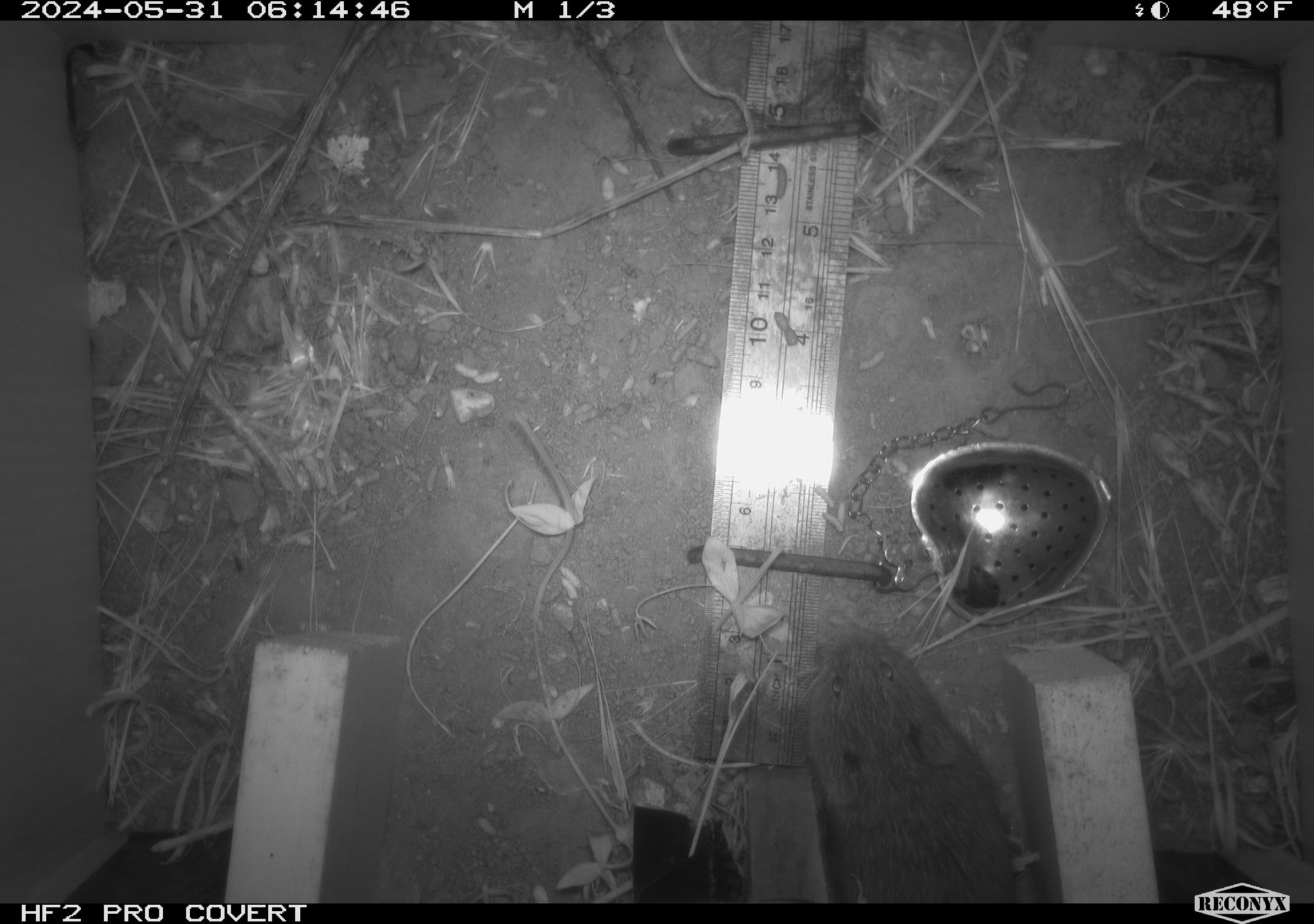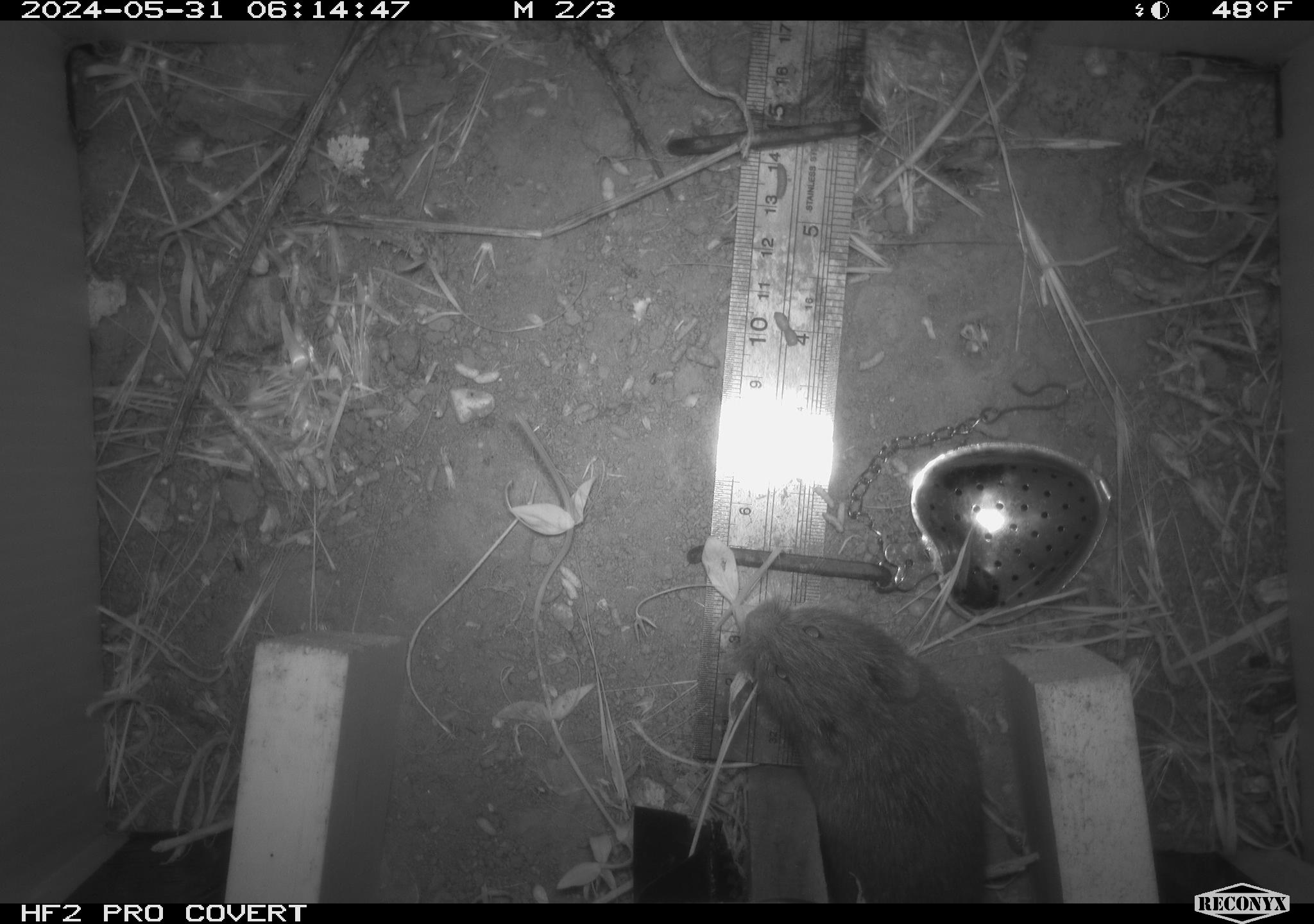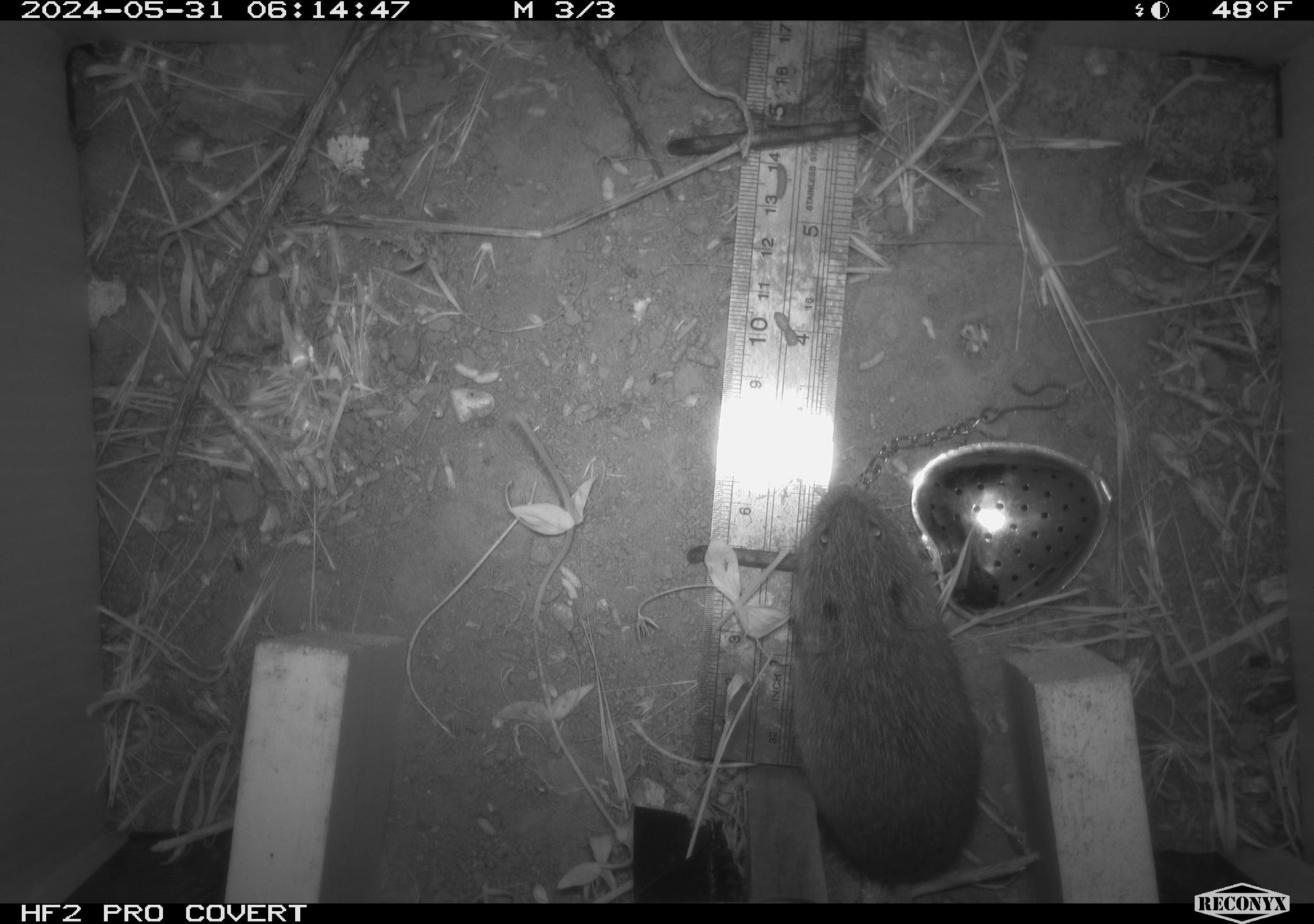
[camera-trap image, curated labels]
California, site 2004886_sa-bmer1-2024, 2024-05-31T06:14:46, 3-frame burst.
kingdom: Animalia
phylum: Chordata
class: Mammalia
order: Rodentia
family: Cricetidae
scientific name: Arvicolinae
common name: voles, lemmings, and muskrats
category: arvicolinae subfamily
Arvicolinae subfamily (voles, lemmings, and muskrats) (Arvicolinae).